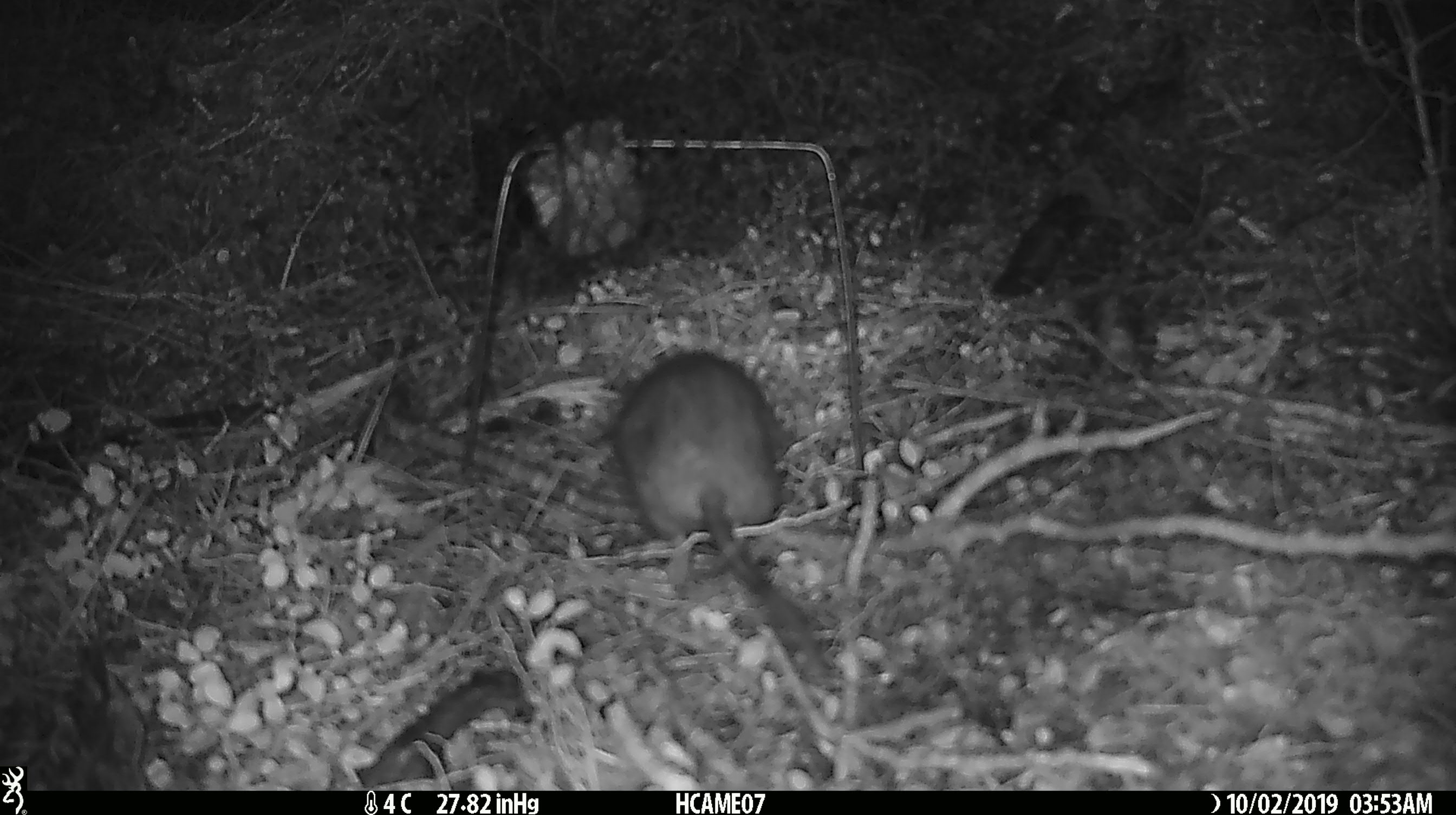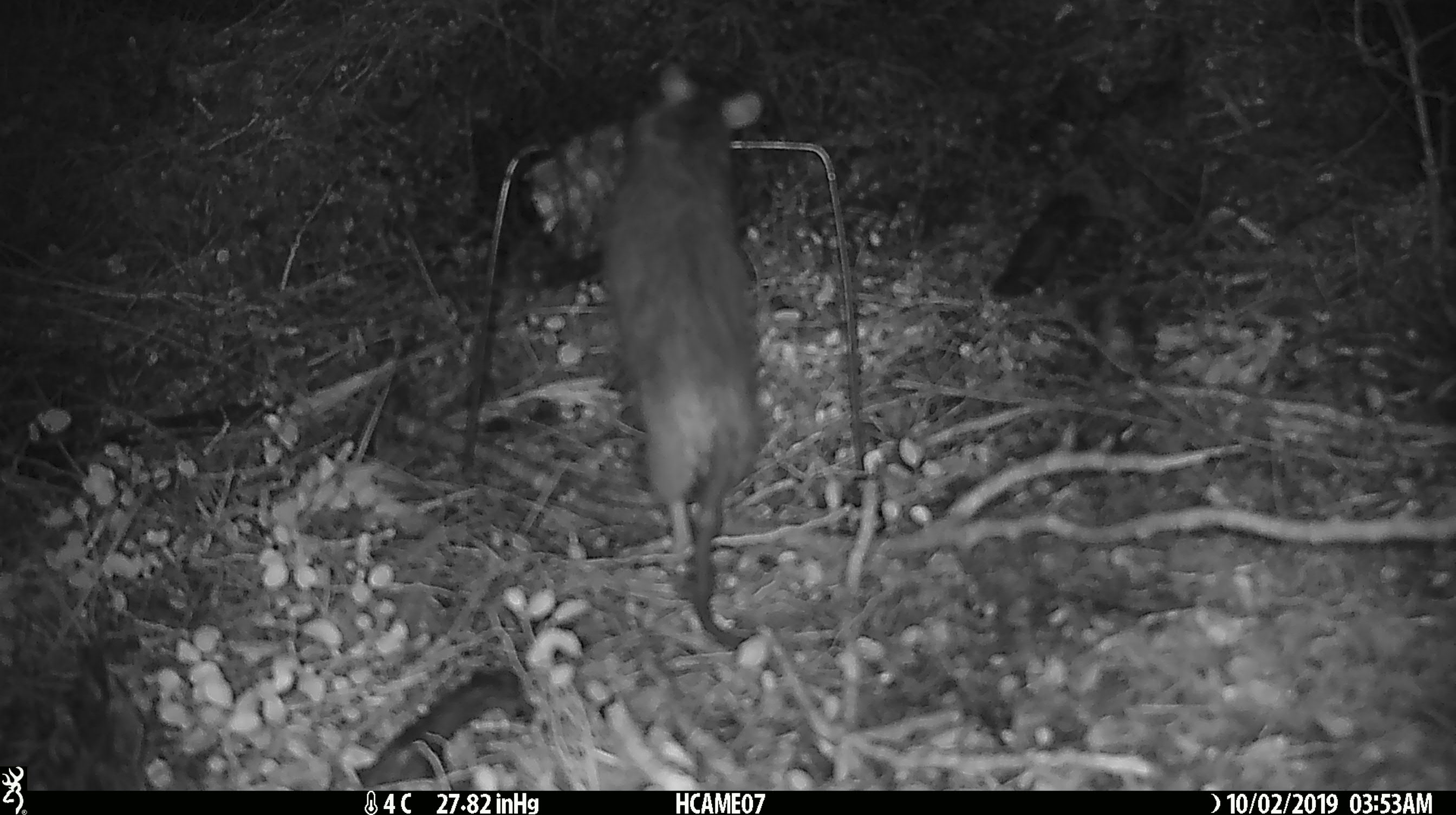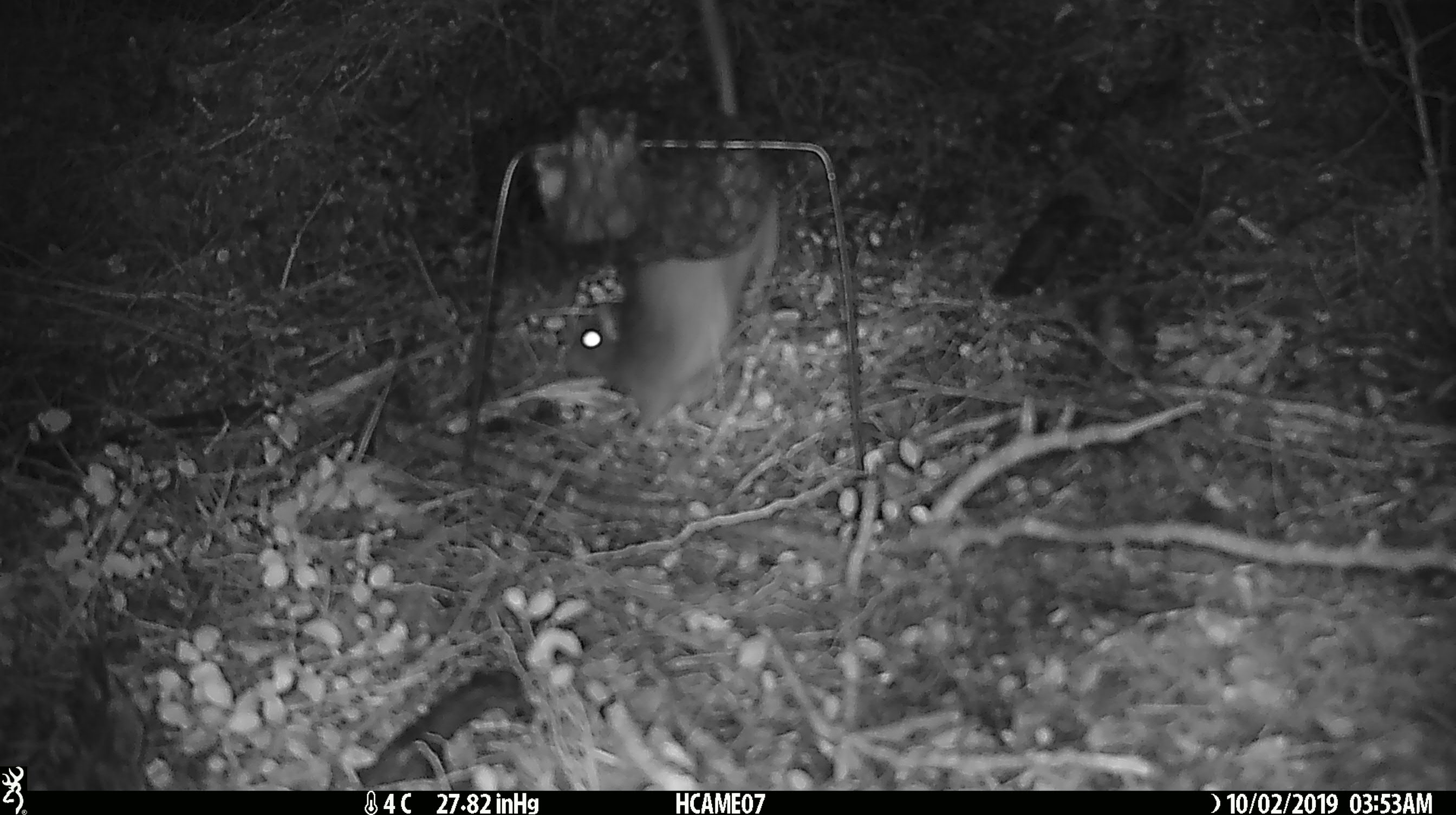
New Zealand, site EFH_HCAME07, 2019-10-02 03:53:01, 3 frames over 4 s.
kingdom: Animalia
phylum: Chordata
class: Mammalia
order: Rodentia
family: Muridae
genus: Rattus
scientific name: Rattus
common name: rat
Rat (Rattus).